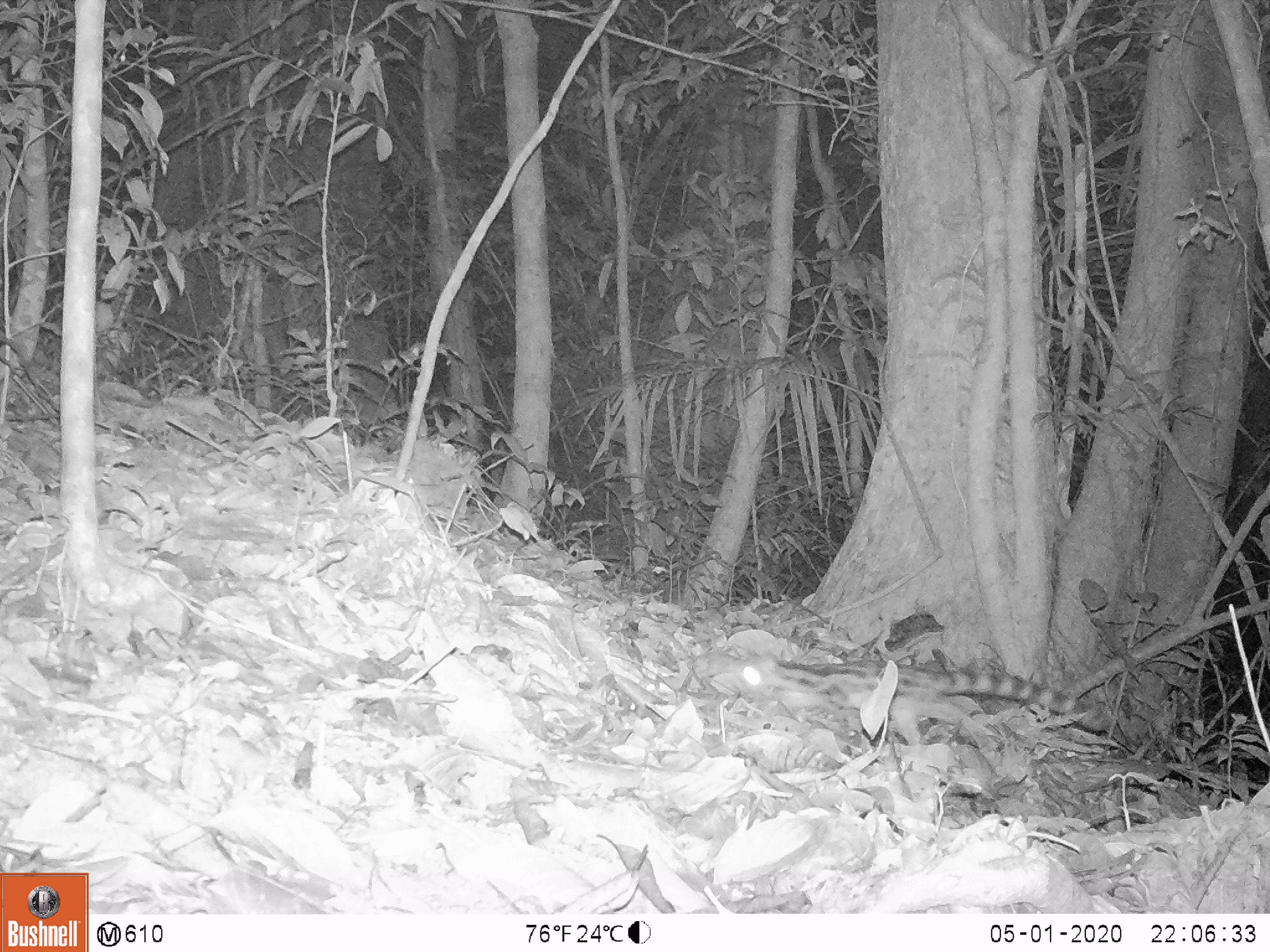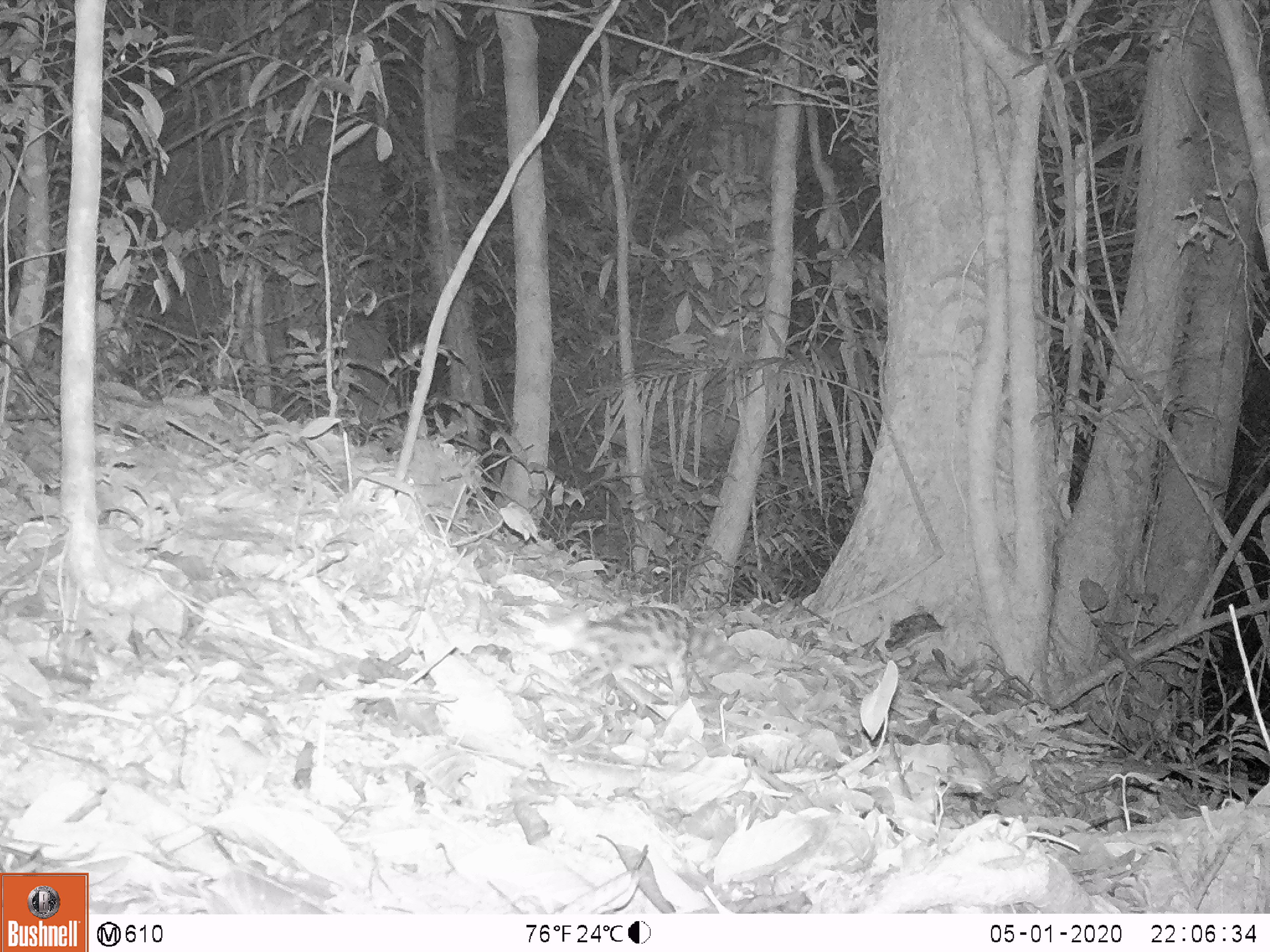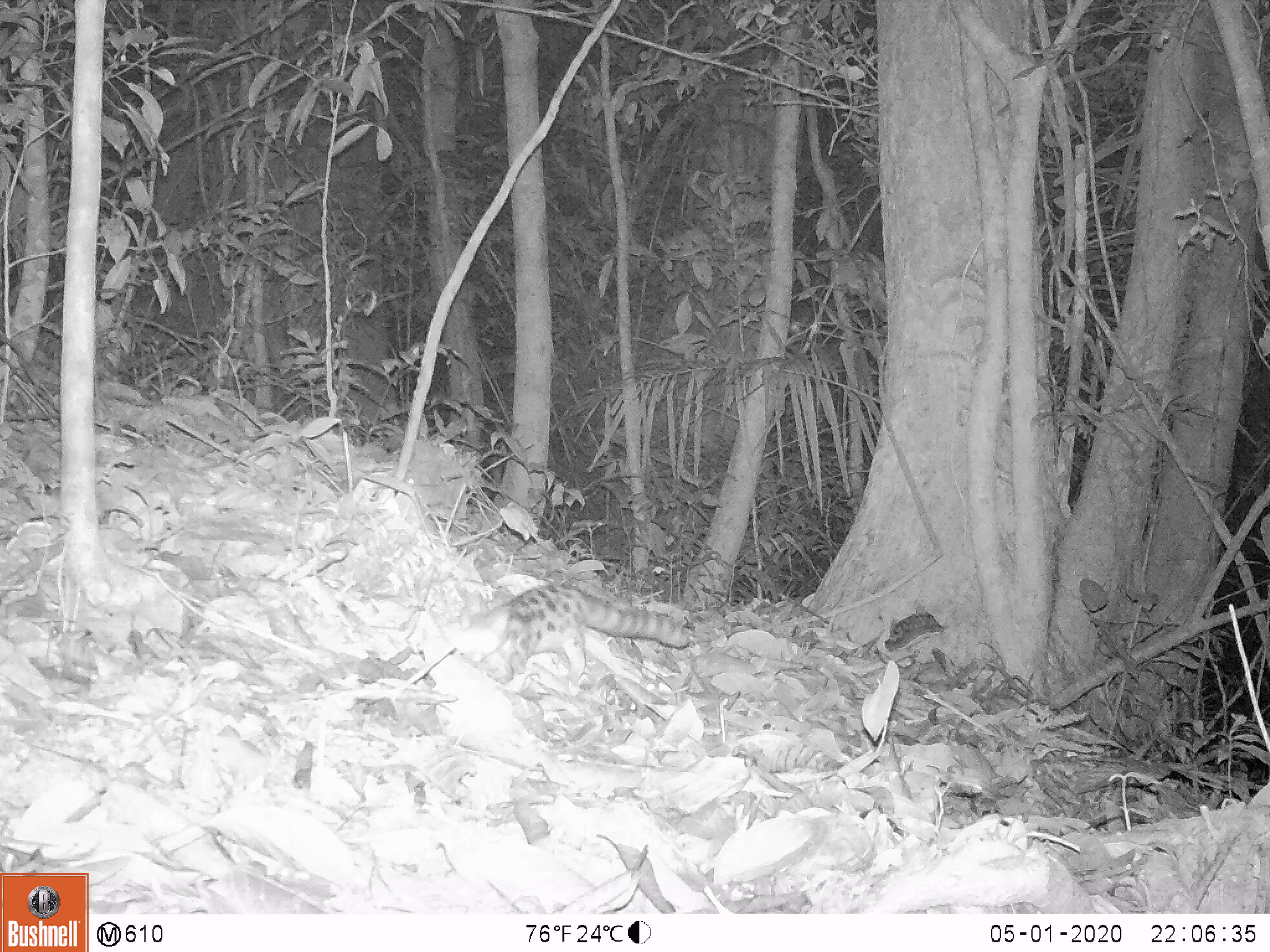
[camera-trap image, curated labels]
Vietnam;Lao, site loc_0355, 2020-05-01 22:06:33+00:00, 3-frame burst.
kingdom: Animalia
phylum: Chordata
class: Mammalia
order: Carnivora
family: Prionodontidae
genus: Prionodon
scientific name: Prionodon pardicolor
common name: spotted linsang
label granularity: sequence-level